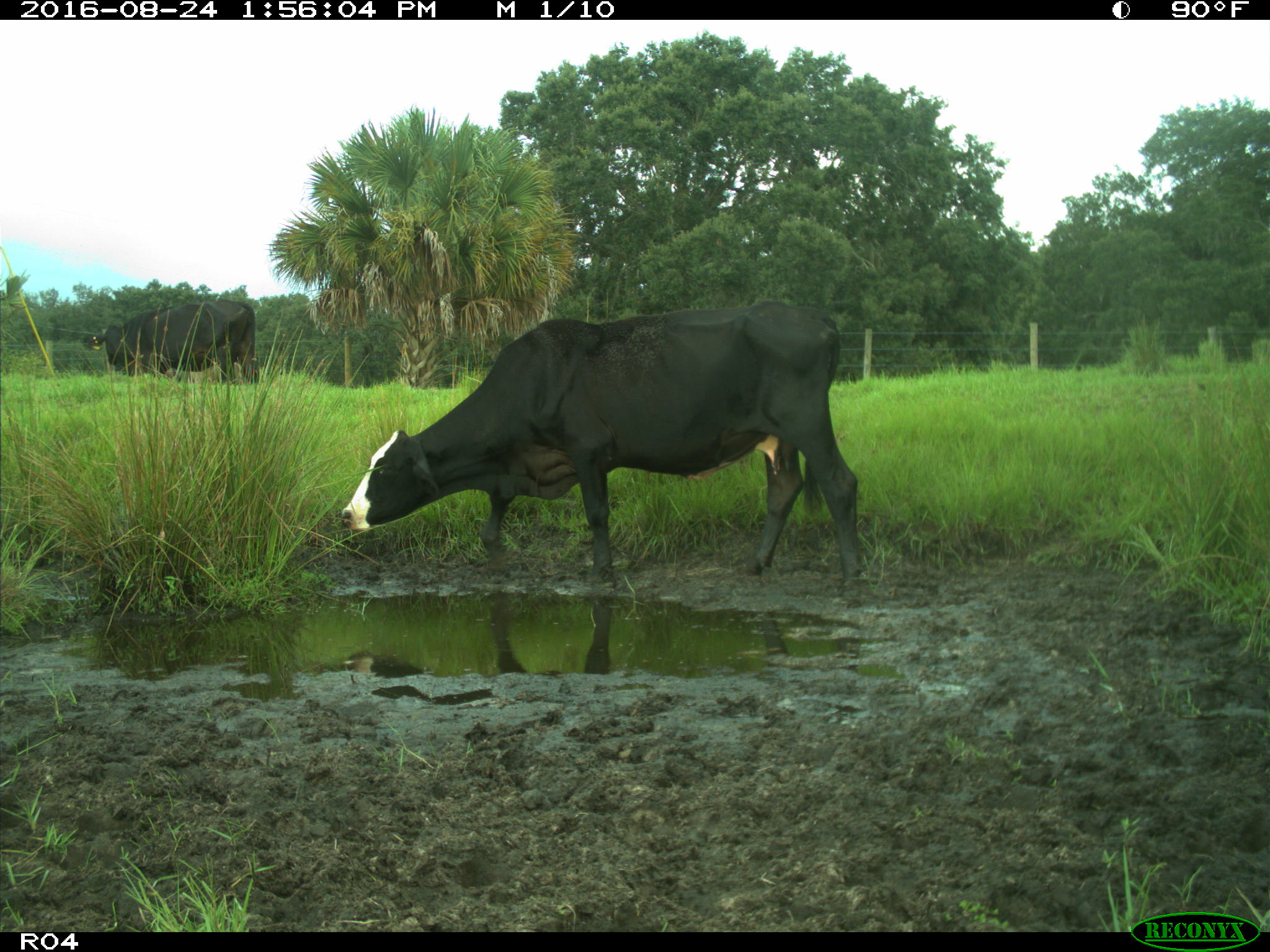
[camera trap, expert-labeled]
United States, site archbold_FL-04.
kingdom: Animalia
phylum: Chordata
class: Mammalia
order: Artiodactyla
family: Bovidae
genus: Bos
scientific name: Bos taurus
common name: domestic cow